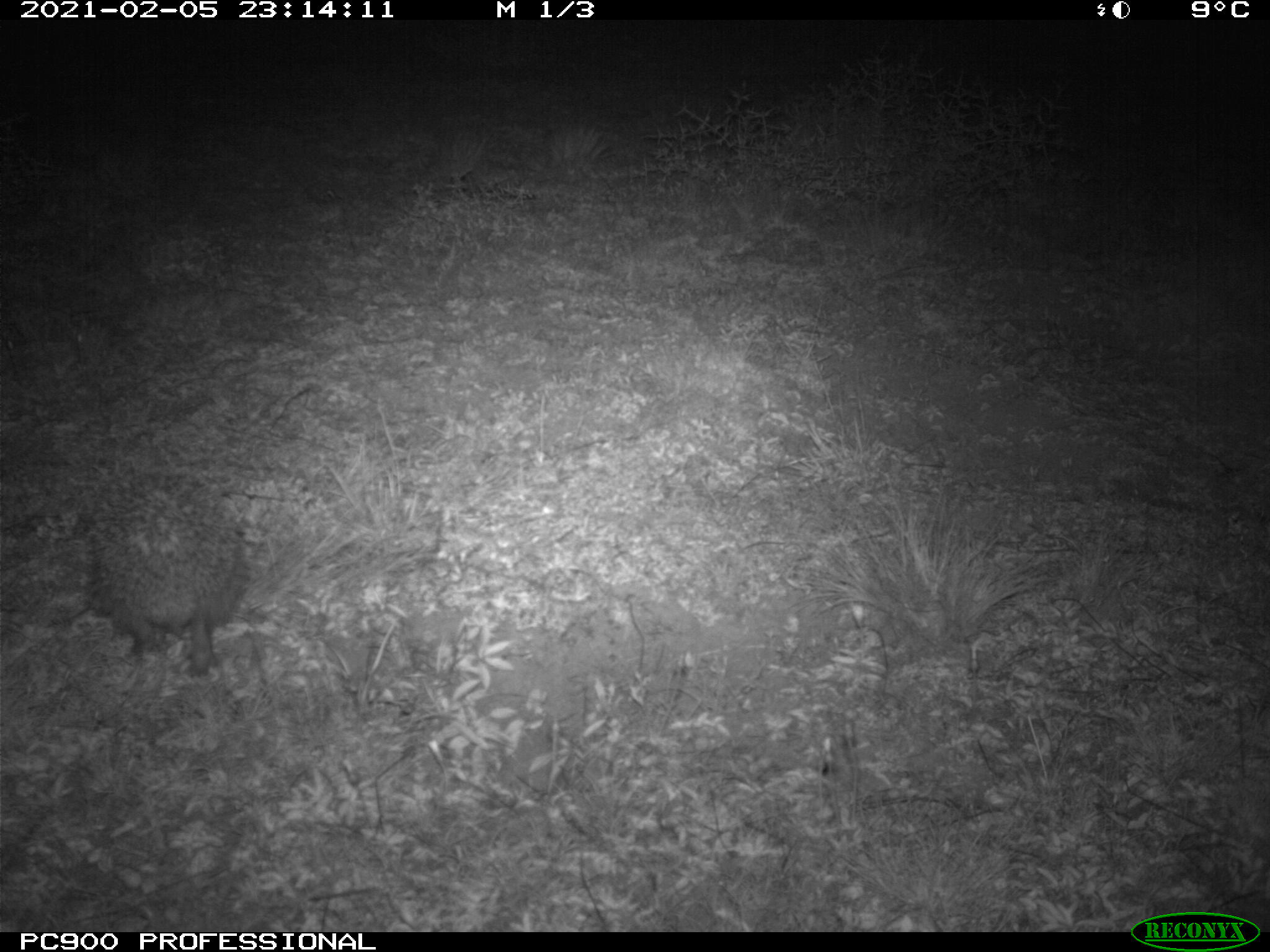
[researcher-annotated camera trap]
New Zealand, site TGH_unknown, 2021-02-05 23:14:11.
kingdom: Animalia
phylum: Chordata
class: Mammalia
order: Eulipotyphla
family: Erinaceidae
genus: Erinaceus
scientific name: Erinaceus europaeus europaeus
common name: european hedgehog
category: hedgehog